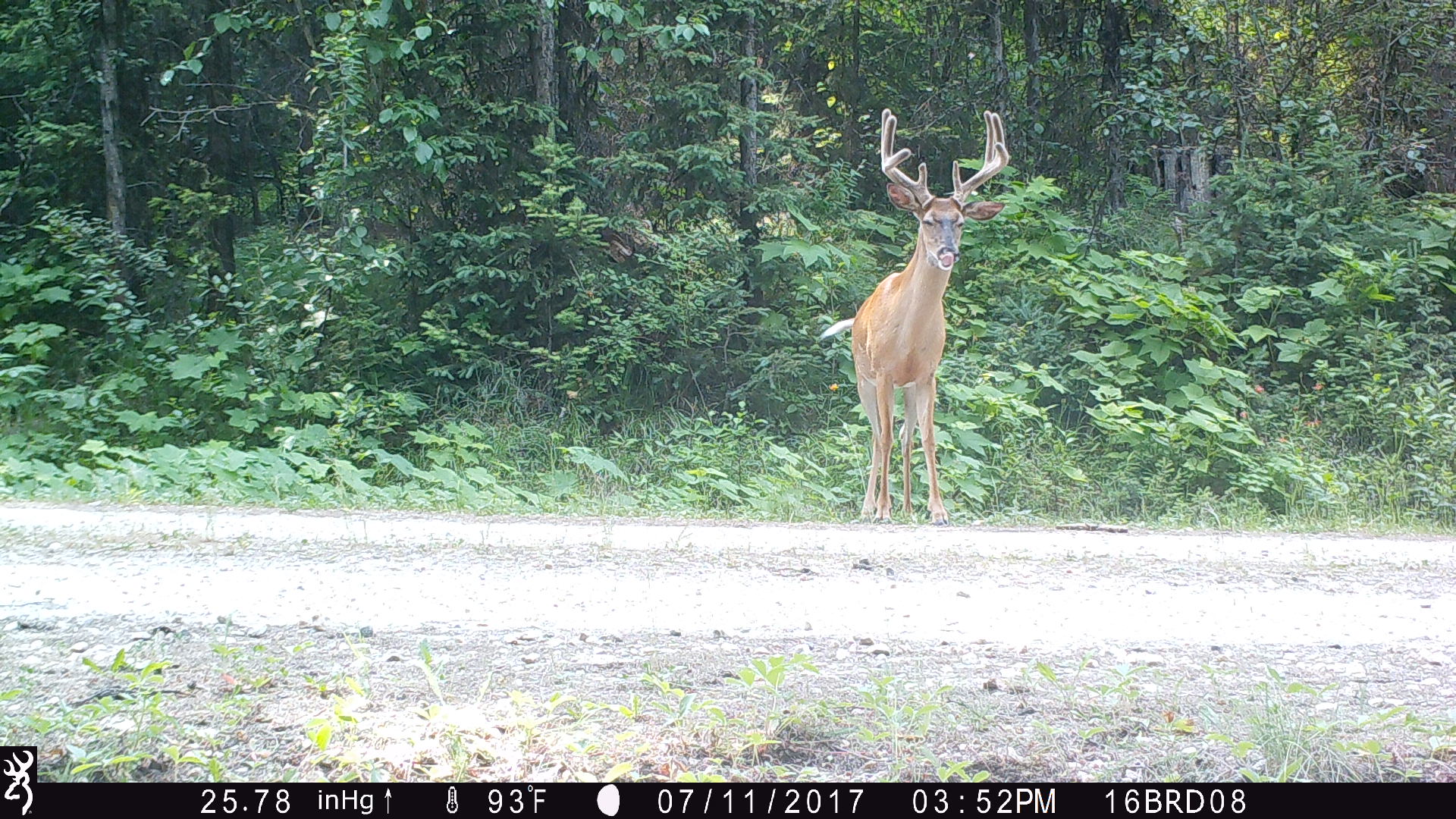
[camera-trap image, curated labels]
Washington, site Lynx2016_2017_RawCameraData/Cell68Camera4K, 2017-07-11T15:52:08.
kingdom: Animalia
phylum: Chordata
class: Mammalia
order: Artiodactyla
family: Cervidae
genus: Odocoileus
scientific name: Odocoileus virginianus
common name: white-tailed deer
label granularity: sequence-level